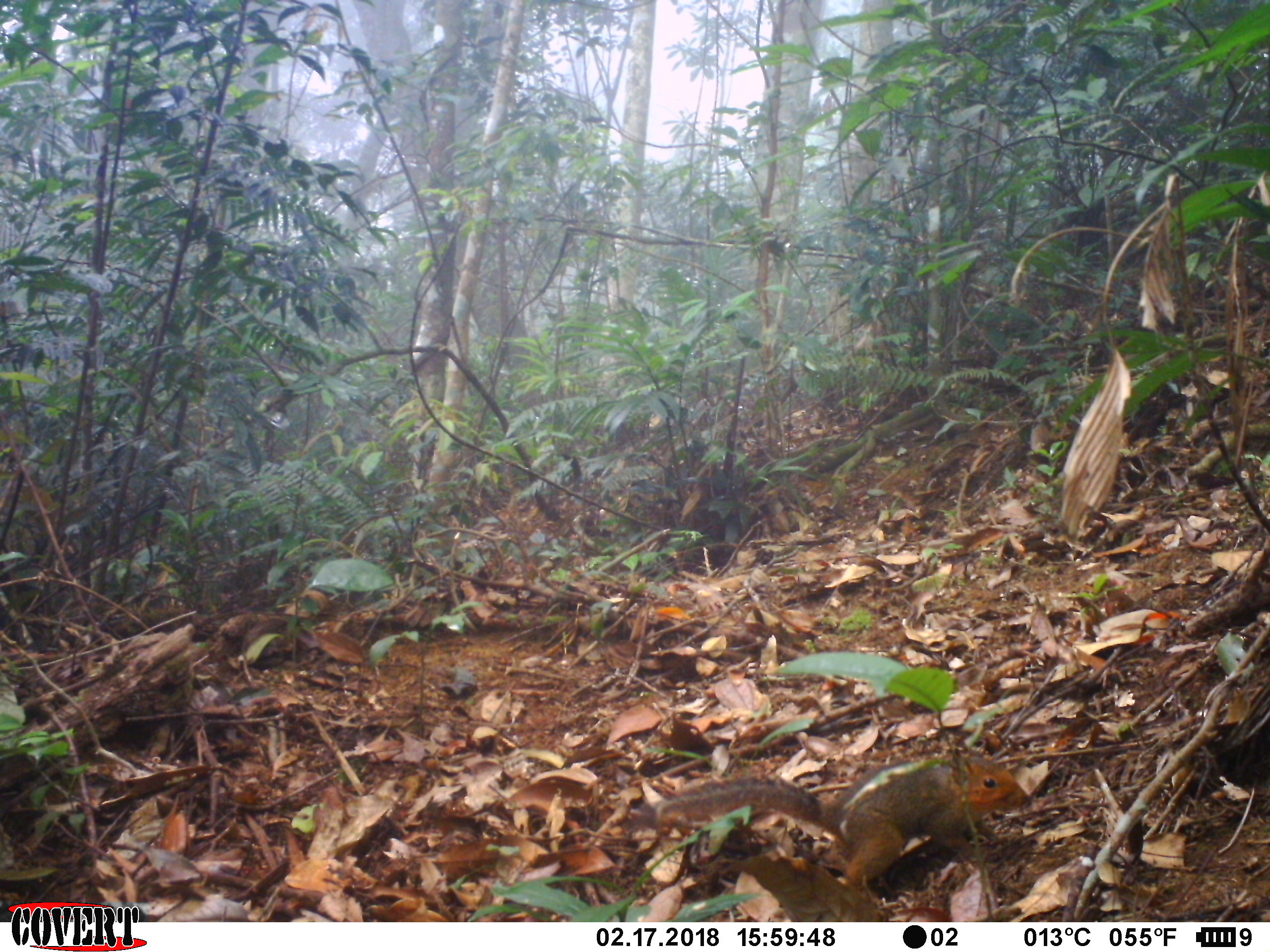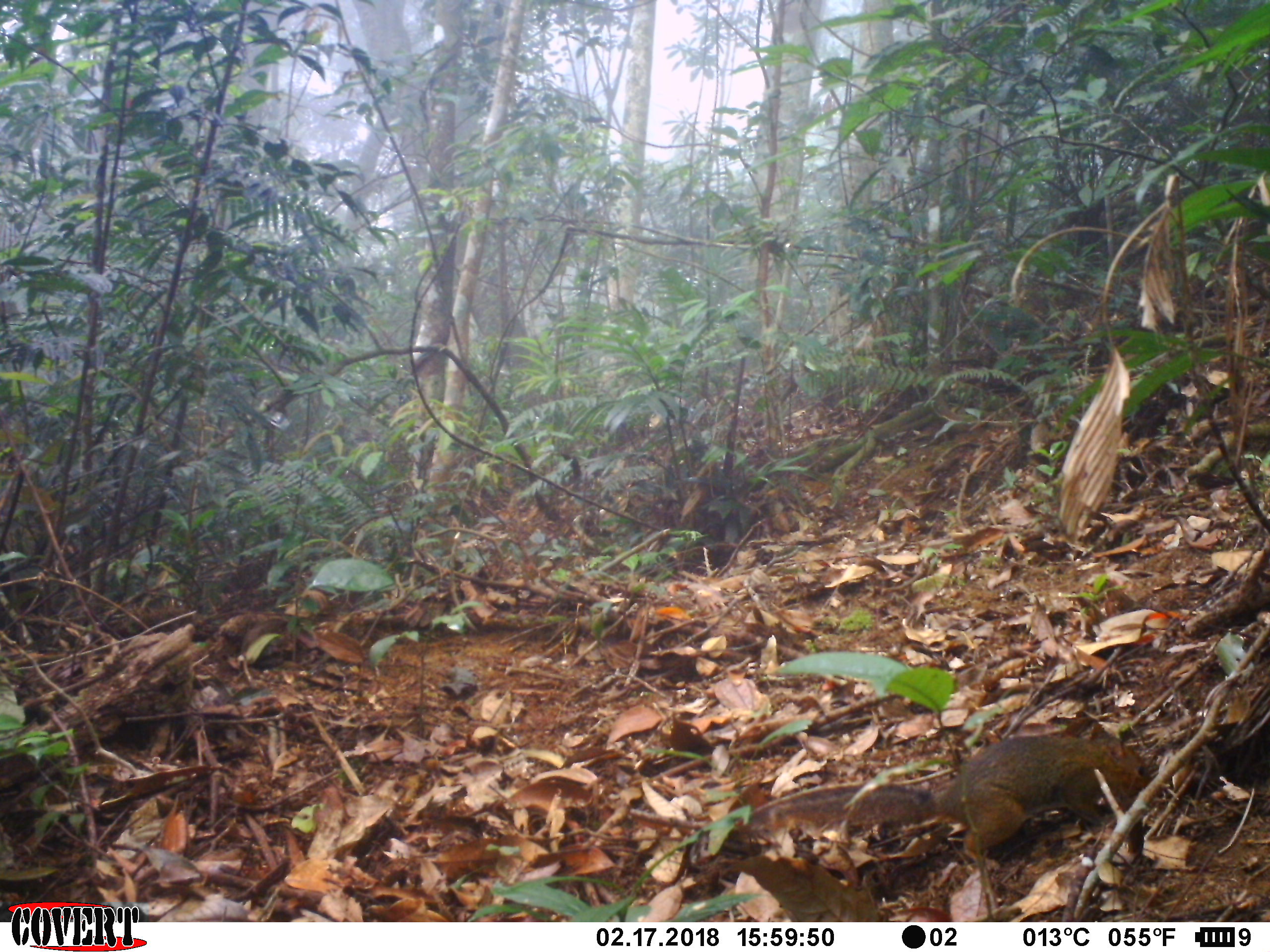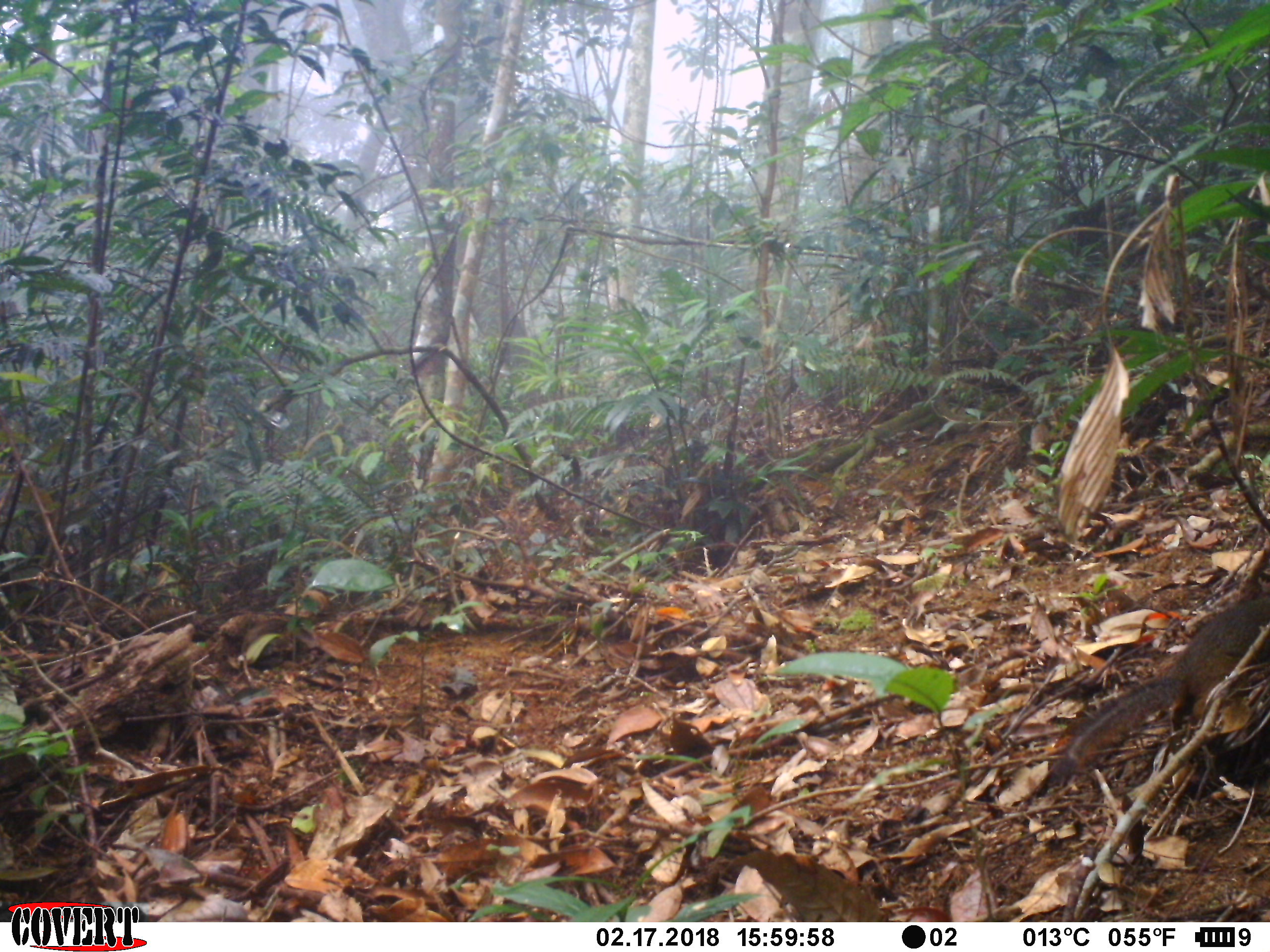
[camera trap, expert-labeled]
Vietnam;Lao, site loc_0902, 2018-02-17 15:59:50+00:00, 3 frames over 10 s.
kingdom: Animalia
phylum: Chordata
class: Mammalia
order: Rodentia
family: Sciuridae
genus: Dremomys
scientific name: Dremomys rufigenis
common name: red-cheeked squirrel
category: red cheeked squirrel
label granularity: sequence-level